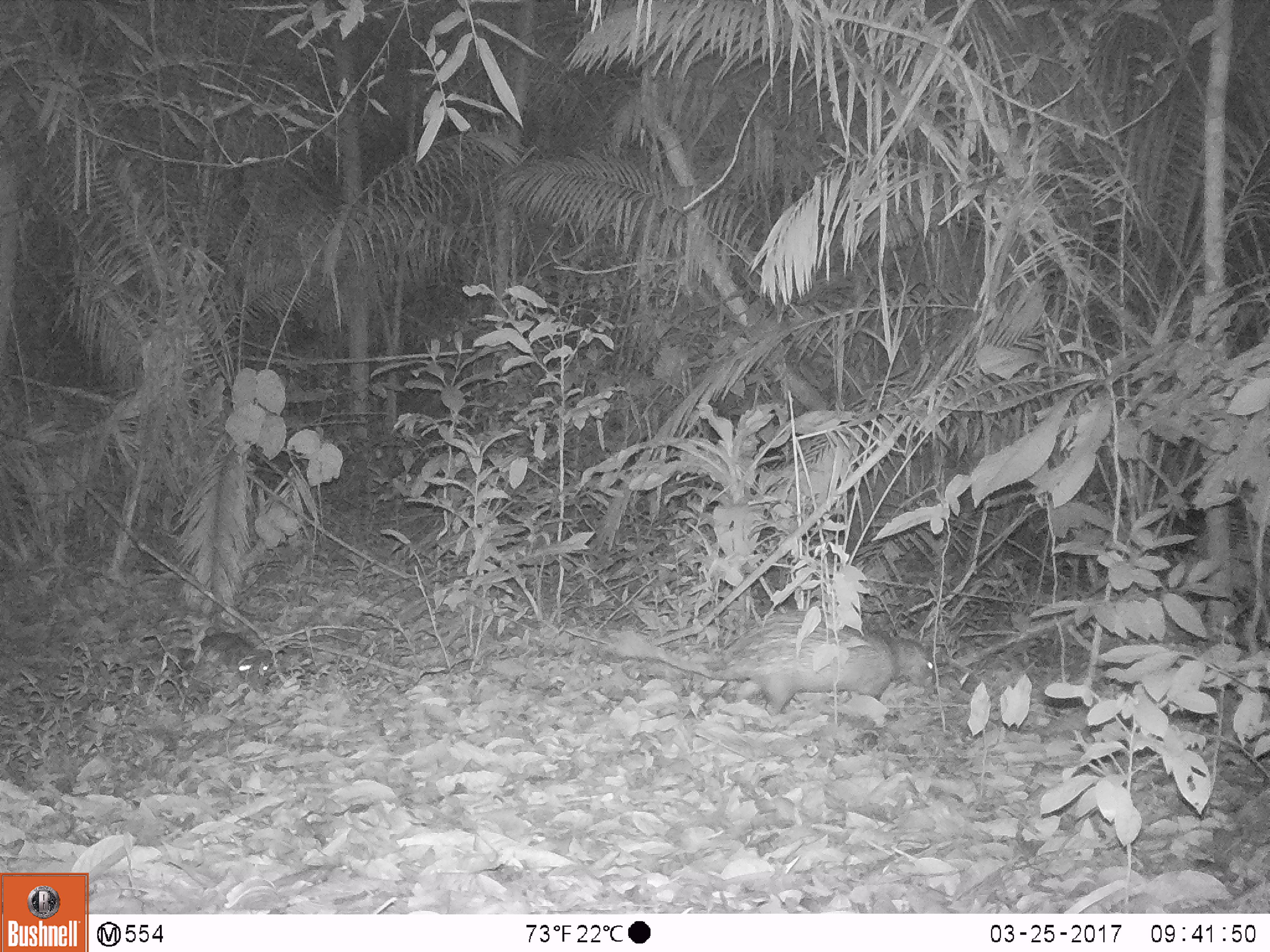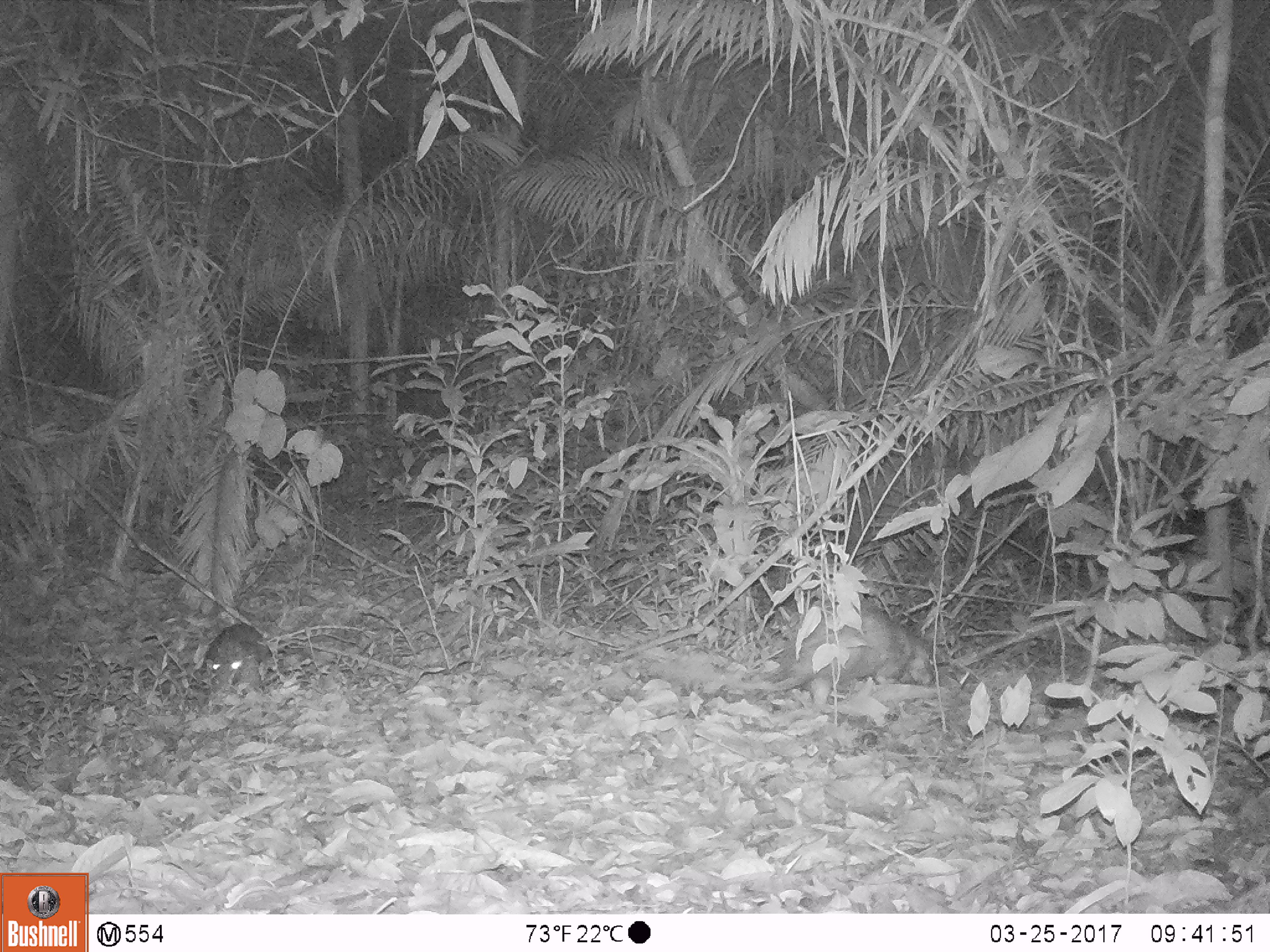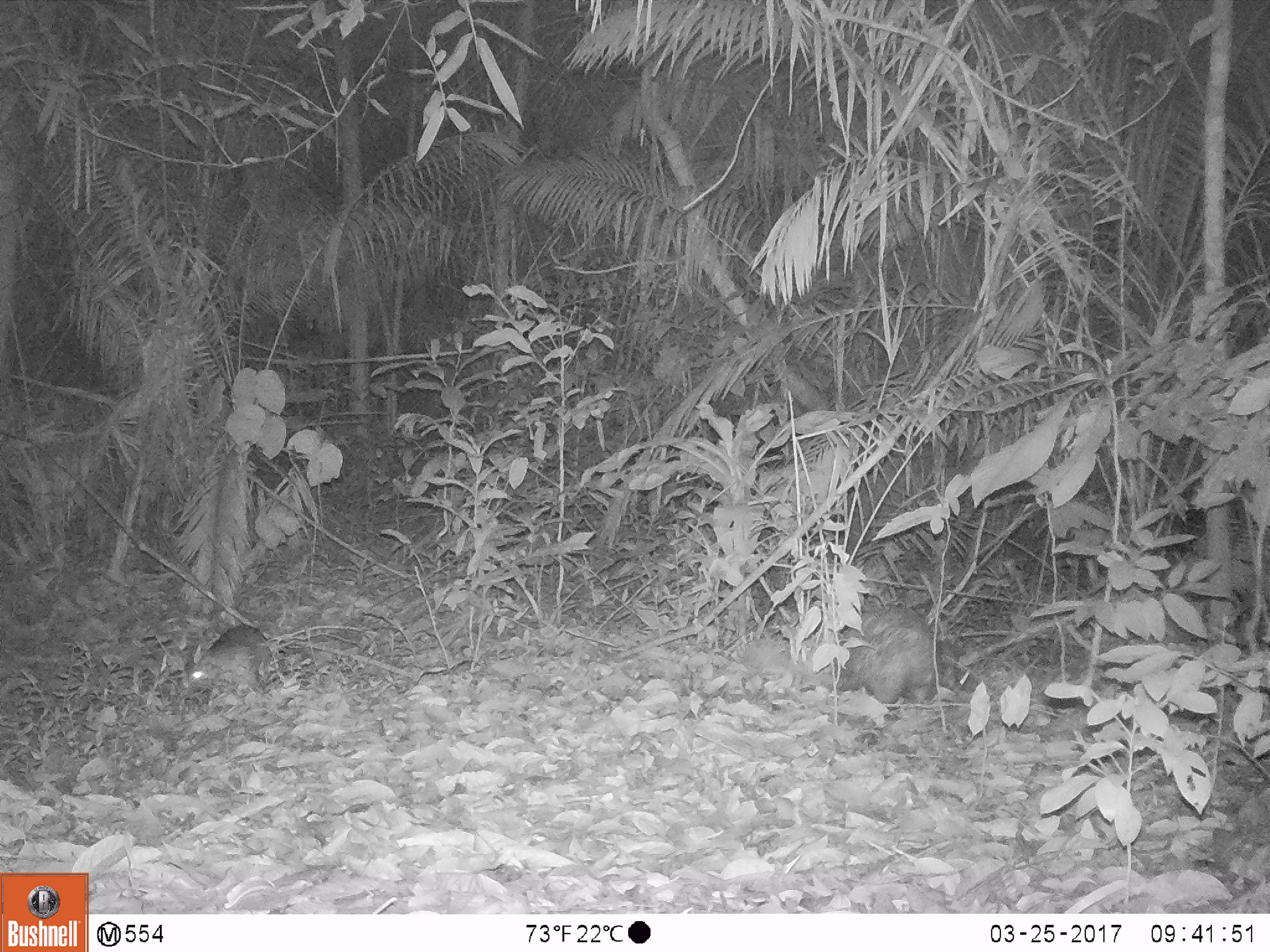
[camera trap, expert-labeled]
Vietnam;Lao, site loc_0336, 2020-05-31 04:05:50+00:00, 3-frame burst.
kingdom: Animalia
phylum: Chordata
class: Mammalia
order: Rodentia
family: Hystricidae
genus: Atherurus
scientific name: Atherurus macrourus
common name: asiatic brush-tailed porcupine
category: asiatic brush tailed porcupine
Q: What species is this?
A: Asiatic brush tailed porcupine (asiatic brush-tailed porcupine) (Atherurus macrourus).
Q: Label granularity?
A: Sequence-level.